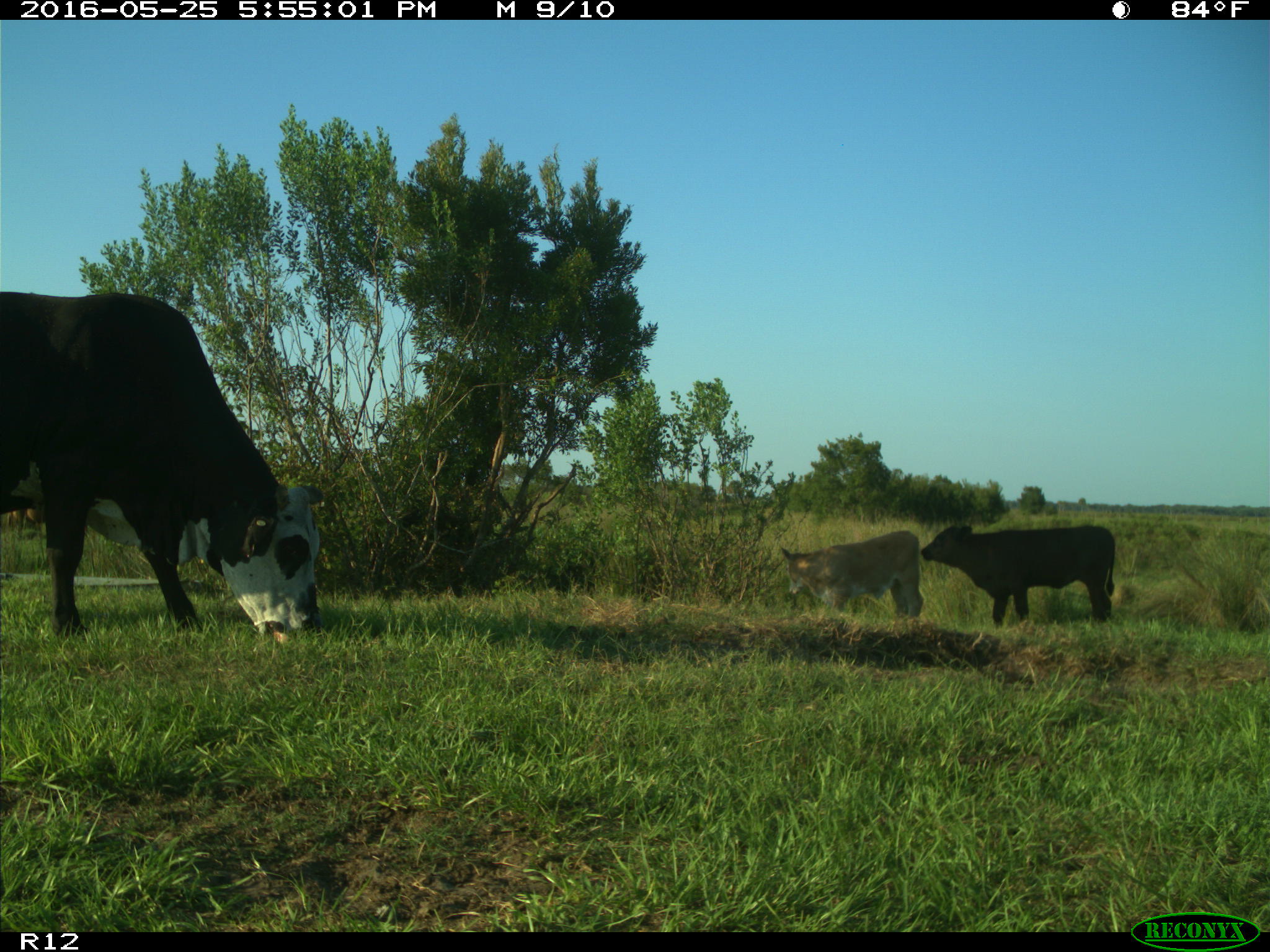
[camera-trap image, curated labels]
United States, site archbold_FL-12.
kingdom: Animalia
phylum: Chordata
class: Mammalia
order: Artiodactyla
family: Bovidae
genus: Bos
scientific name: Bos taurus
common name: domestic cow